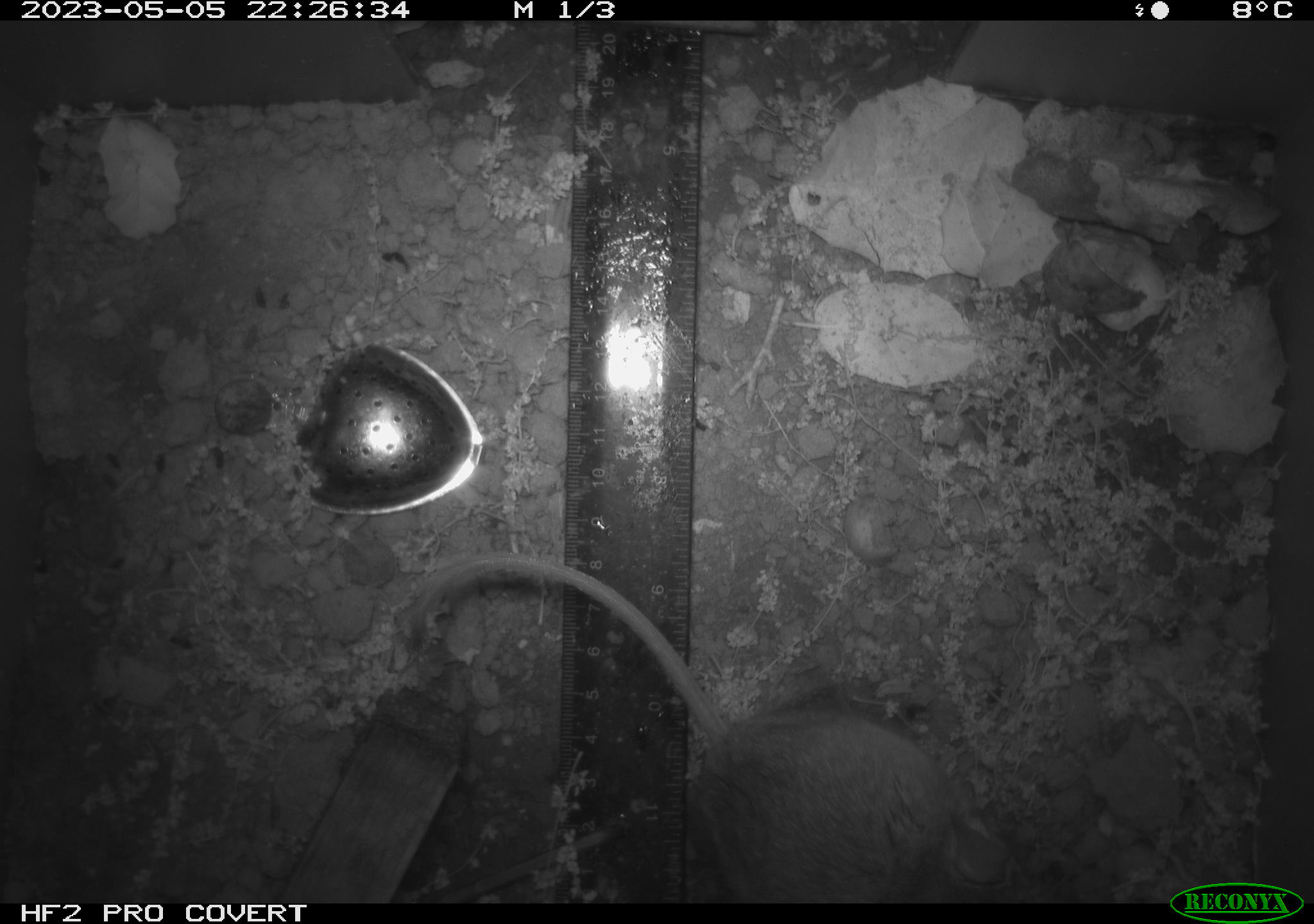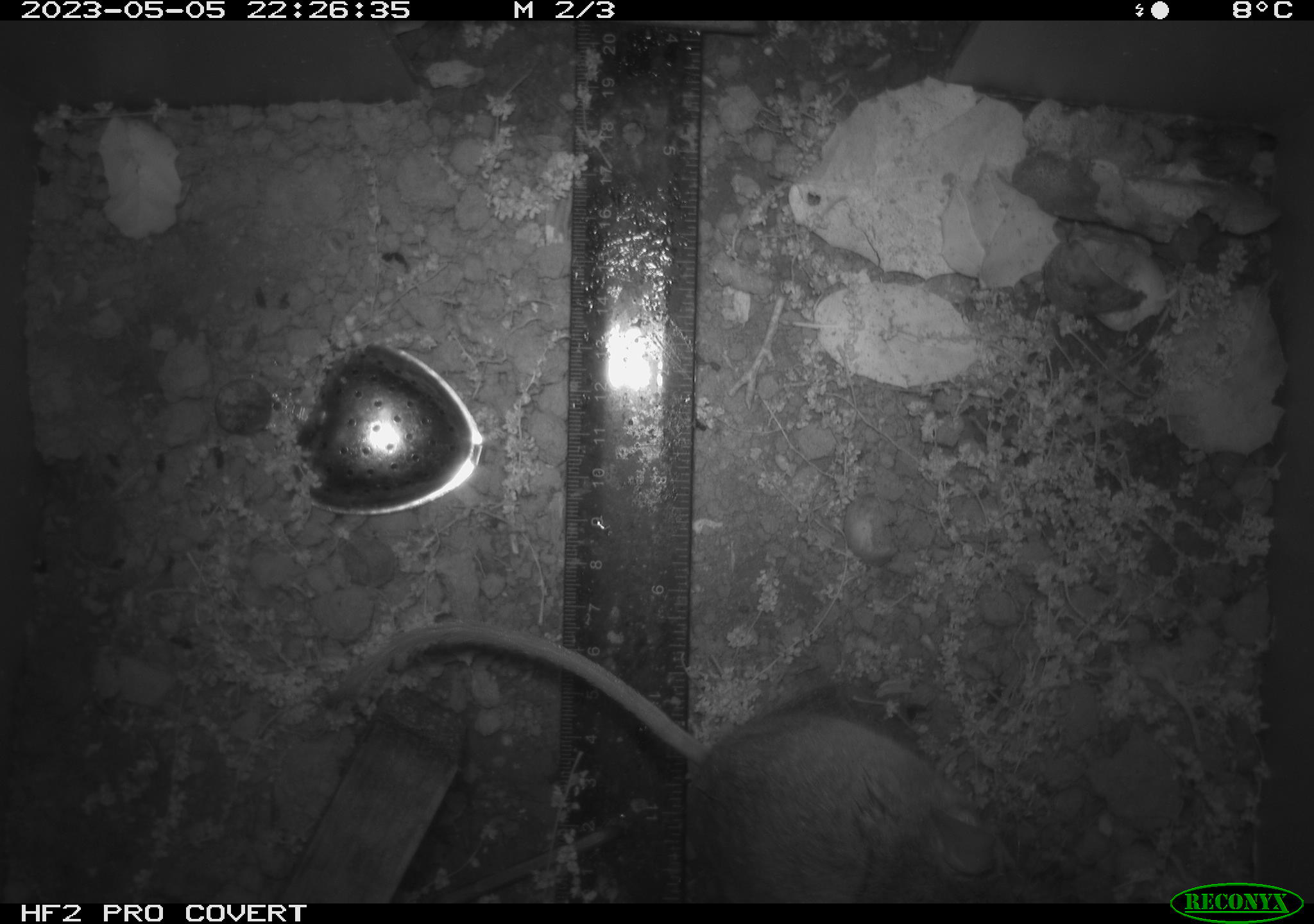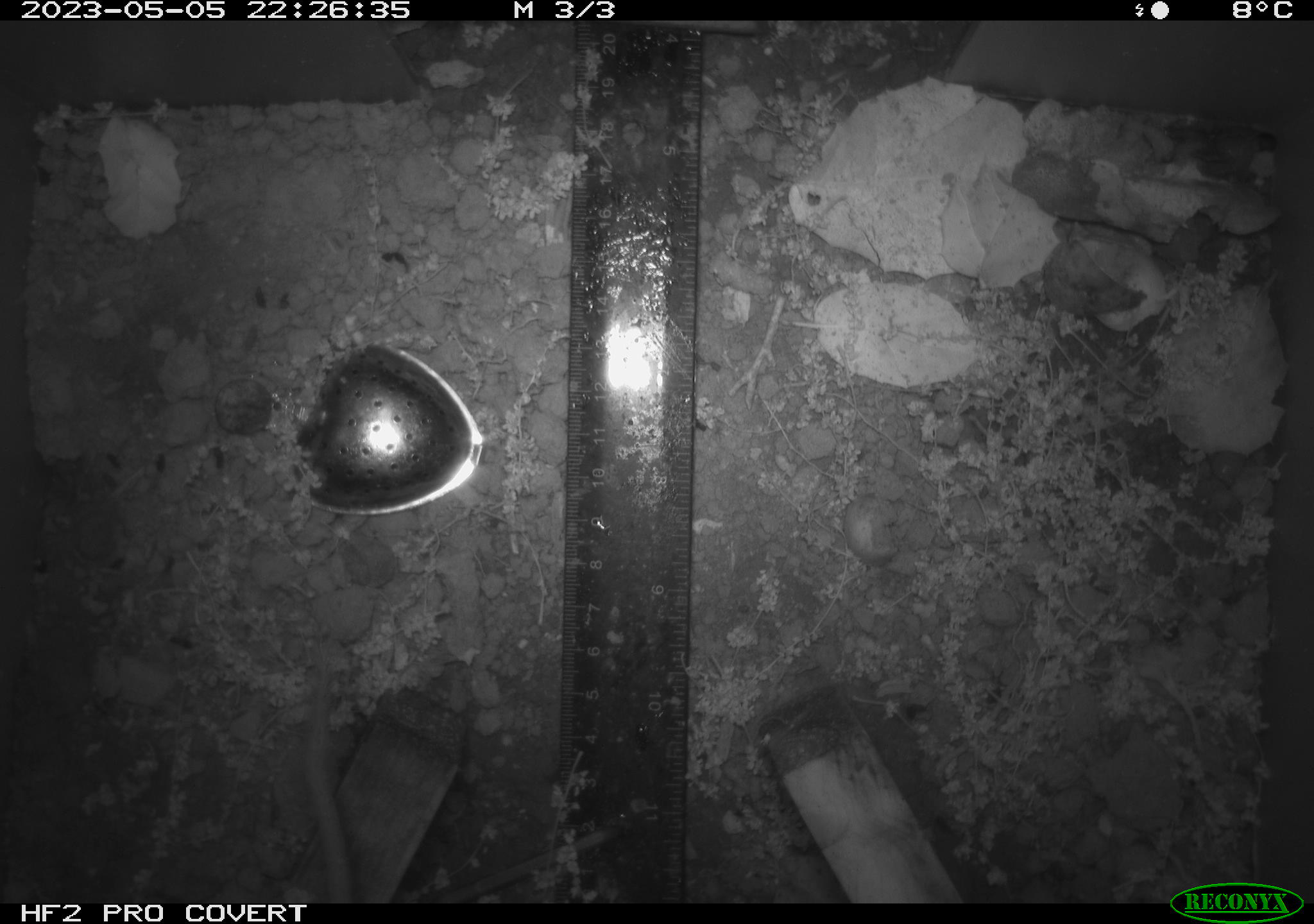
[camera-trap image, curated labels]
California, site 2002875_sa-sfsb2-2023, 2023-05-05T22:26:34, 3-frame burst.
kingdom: Animalia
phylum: Chordata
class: Mammalia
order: Rodentia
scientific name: Rodentia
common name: mouse species